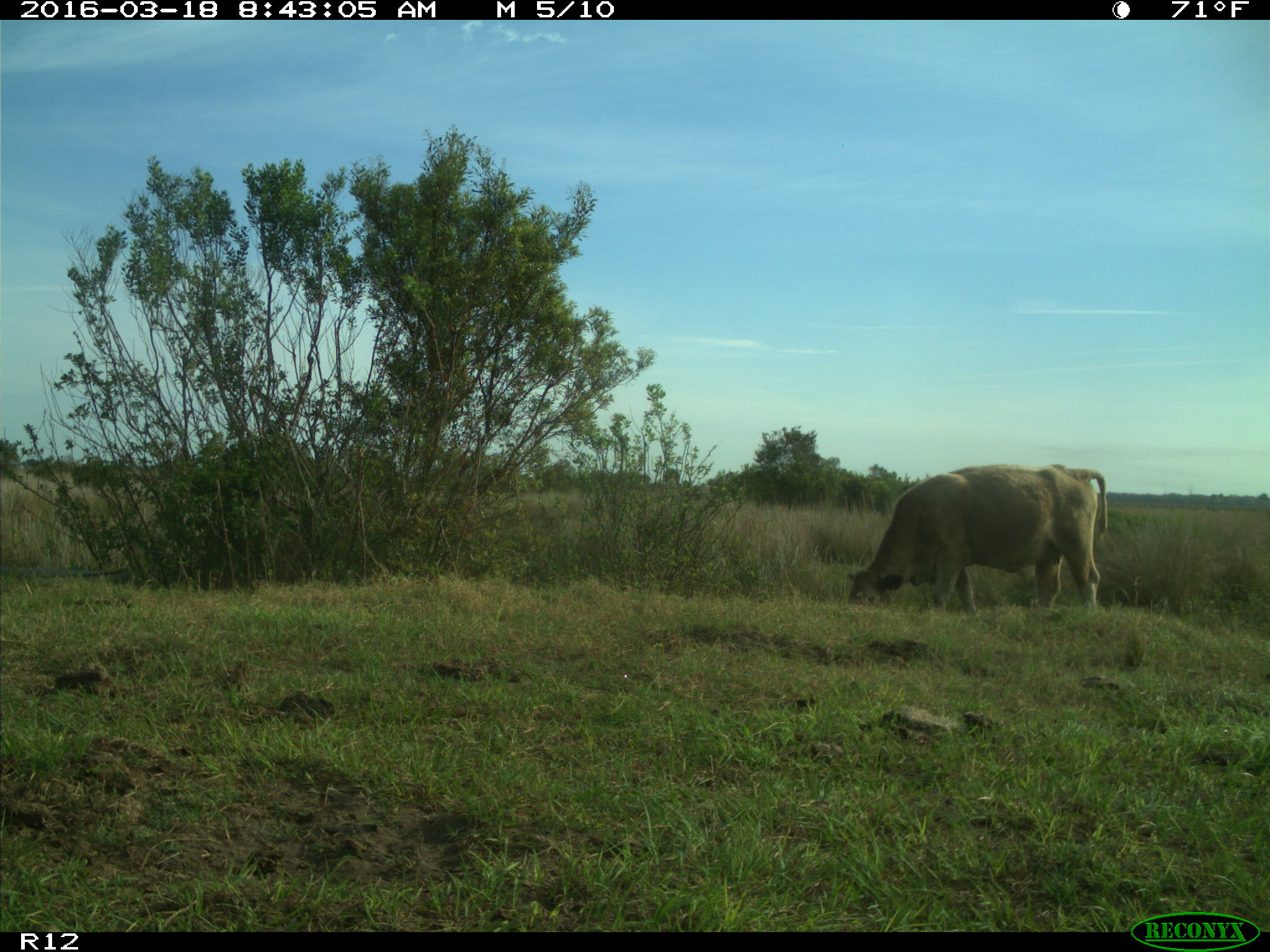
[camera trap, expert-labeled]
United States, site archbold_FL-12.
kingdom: Animalia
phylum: Chordata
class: Mammalia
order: Artiodactyla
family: Bovidae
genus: Bos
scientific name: Bos taurus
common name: domestic cow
Bos taurus (domestic cow).